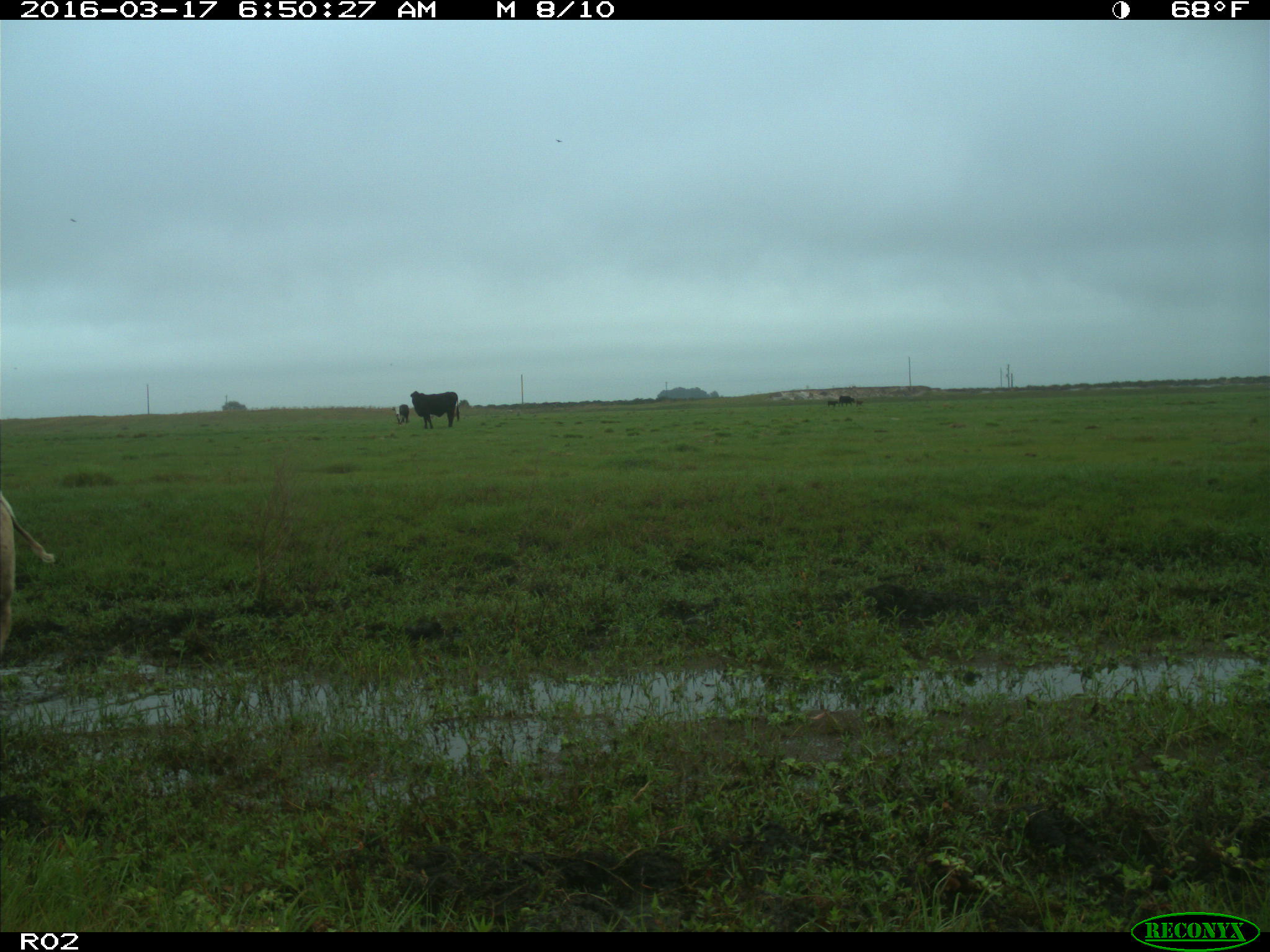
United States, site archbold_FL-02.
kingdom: Animalia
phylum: Chordata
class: Mammalia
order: Artiodactyla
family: Bovidae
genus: Bos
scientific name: Bos taurus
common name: domestic cow